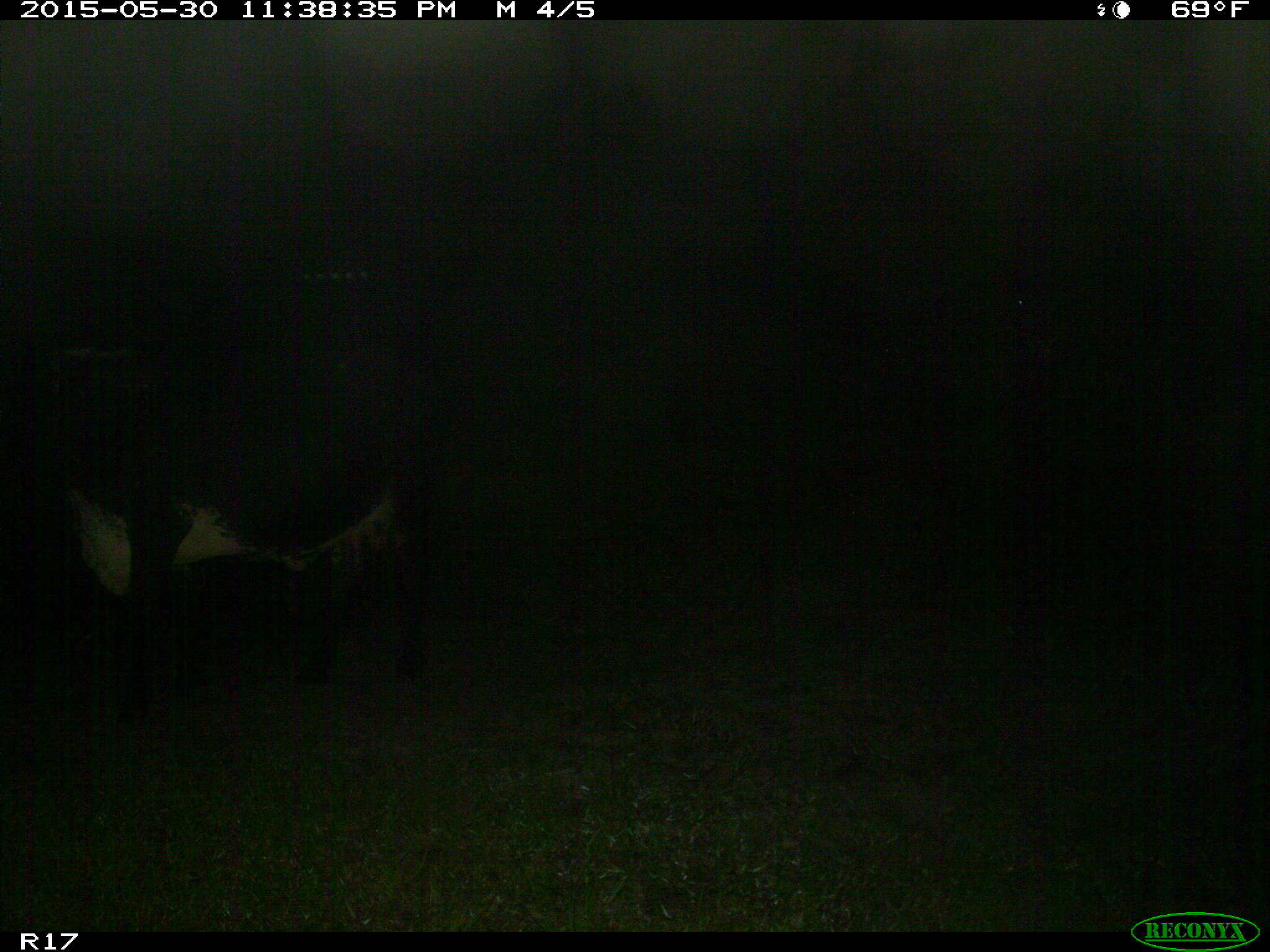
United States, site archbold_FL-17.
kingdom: Animalia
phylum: Chordata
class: Mammalia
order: Artiodactyla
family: Bovidae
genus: Bos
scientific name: Bos taurus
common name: domestic cow